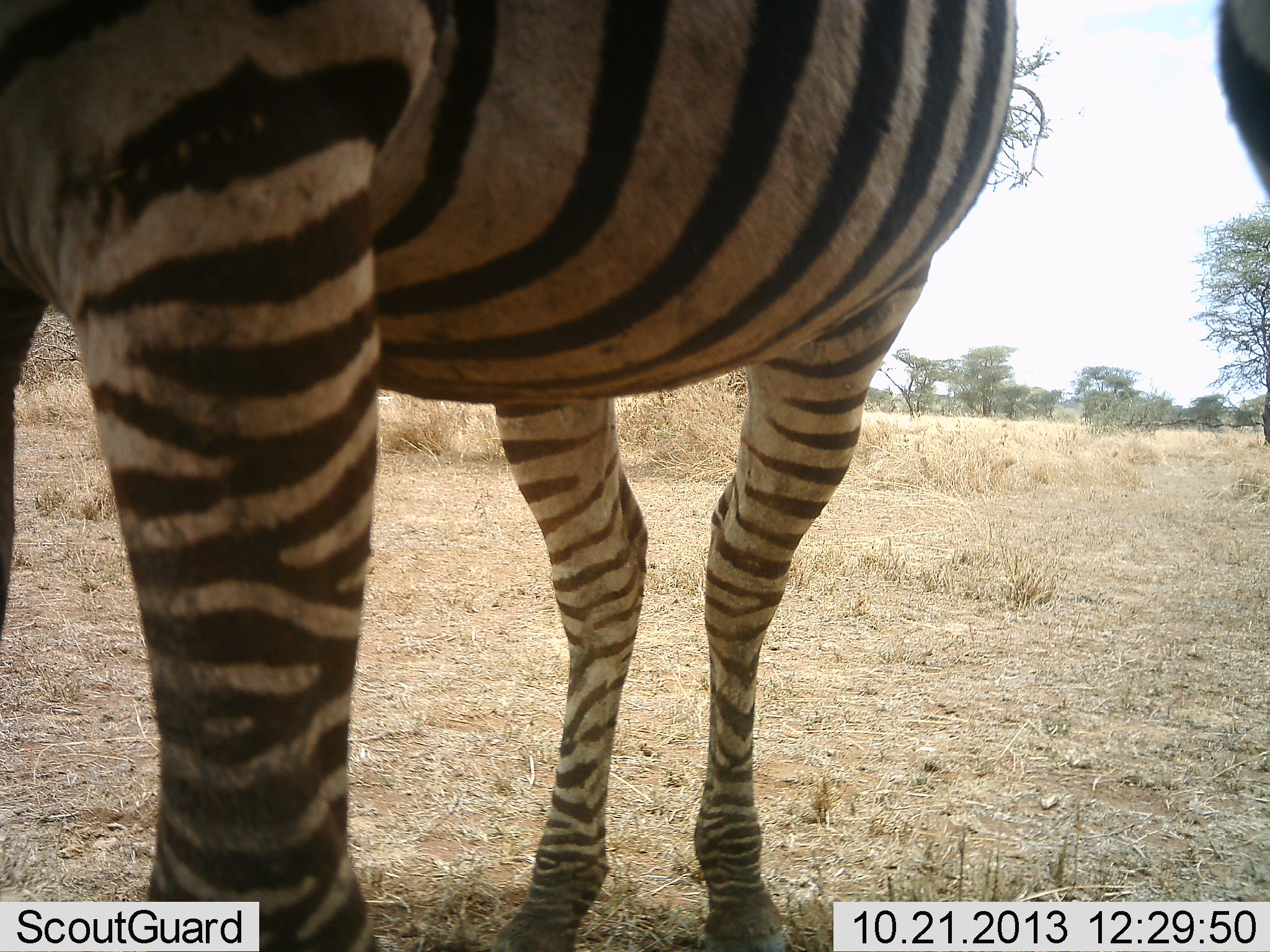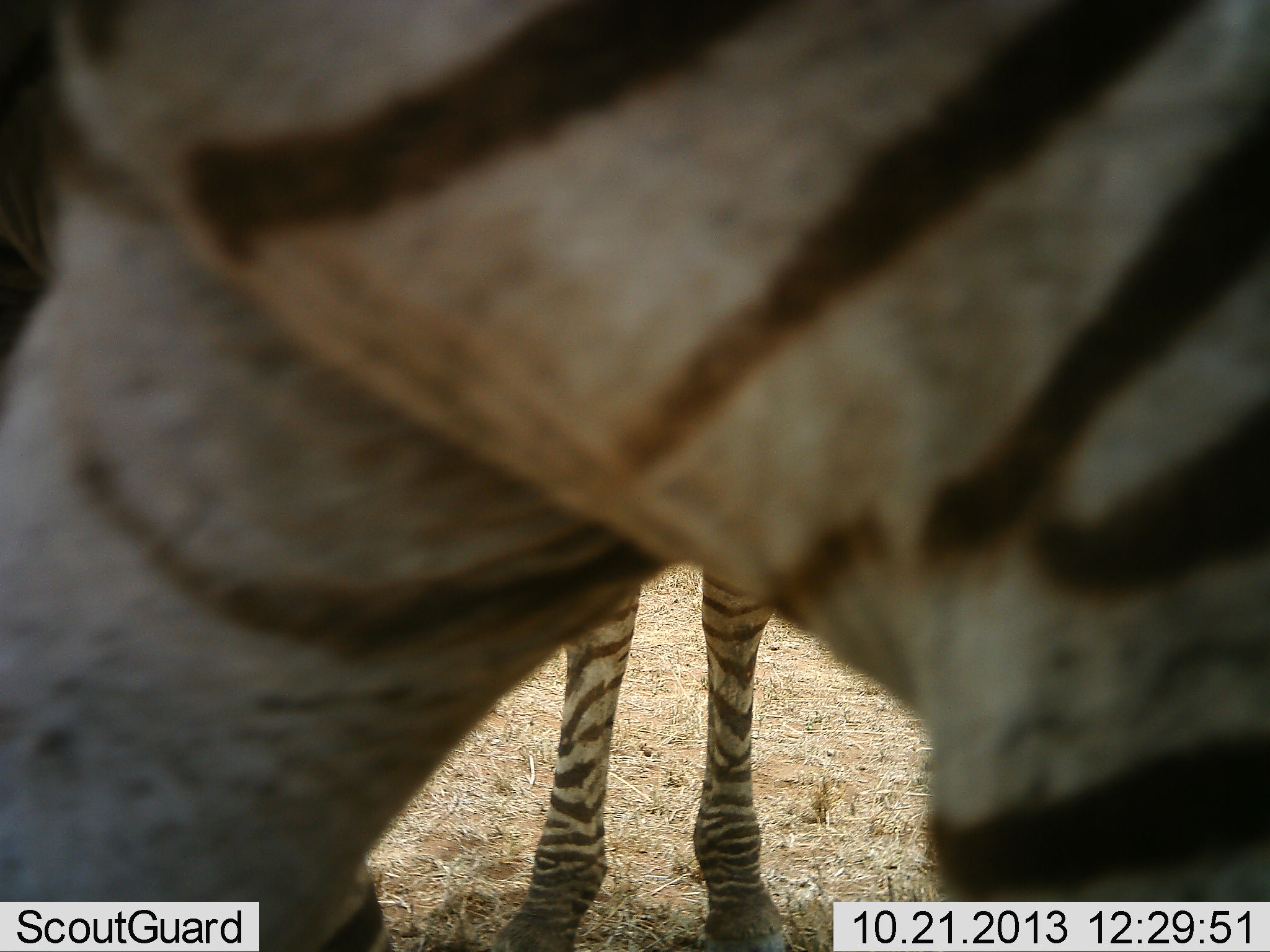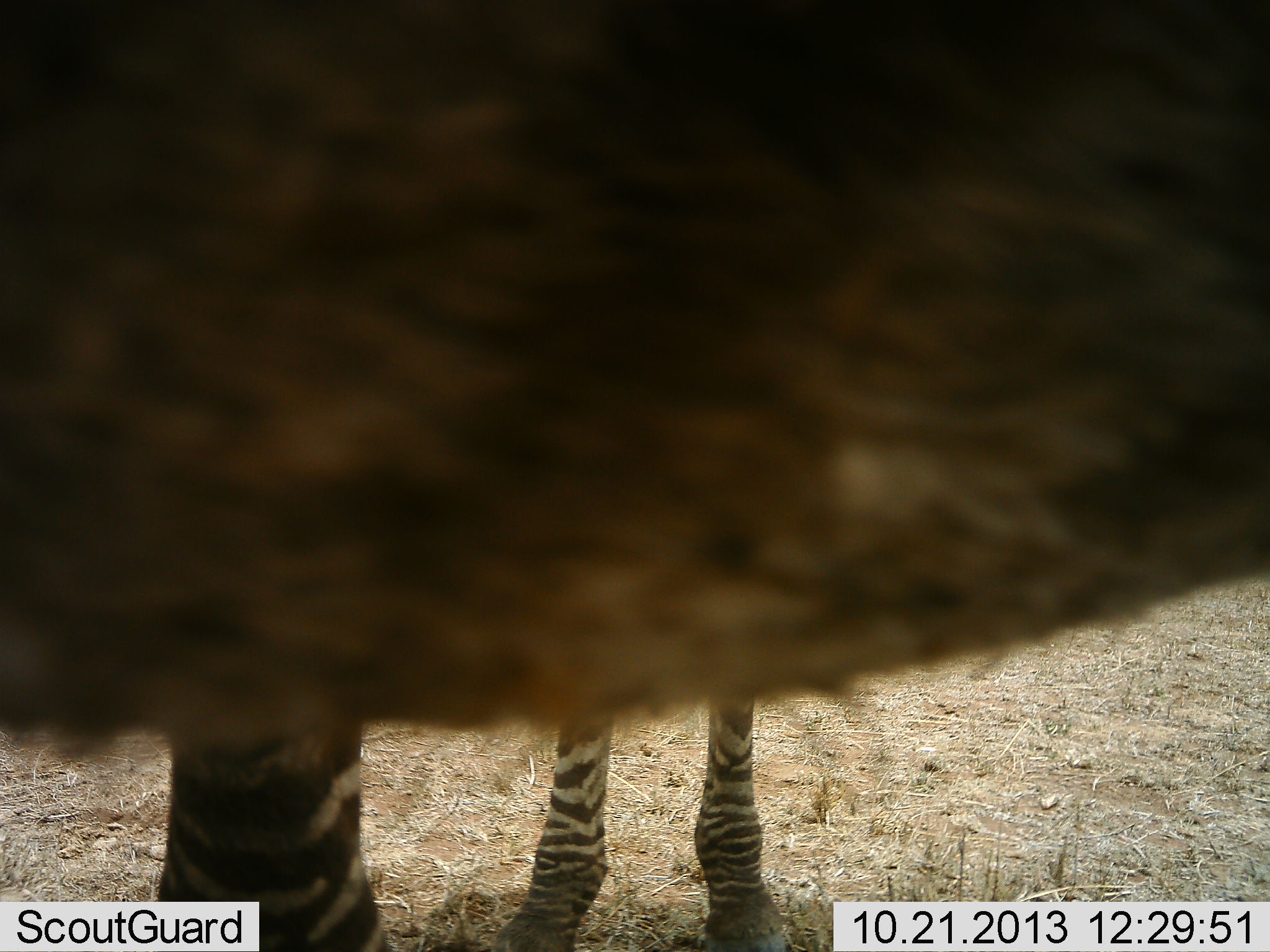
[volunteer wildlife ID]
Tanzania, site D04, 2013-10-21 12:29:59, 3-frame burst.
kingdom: Animalia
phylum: Chordata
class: Mammalia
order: Perissodactyla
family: Equidae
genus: Equus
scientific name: Equus quagga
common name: plains zebra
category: zebra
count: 2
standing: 80%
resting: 10%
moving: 60%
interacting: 0%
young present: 10%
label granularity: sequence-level